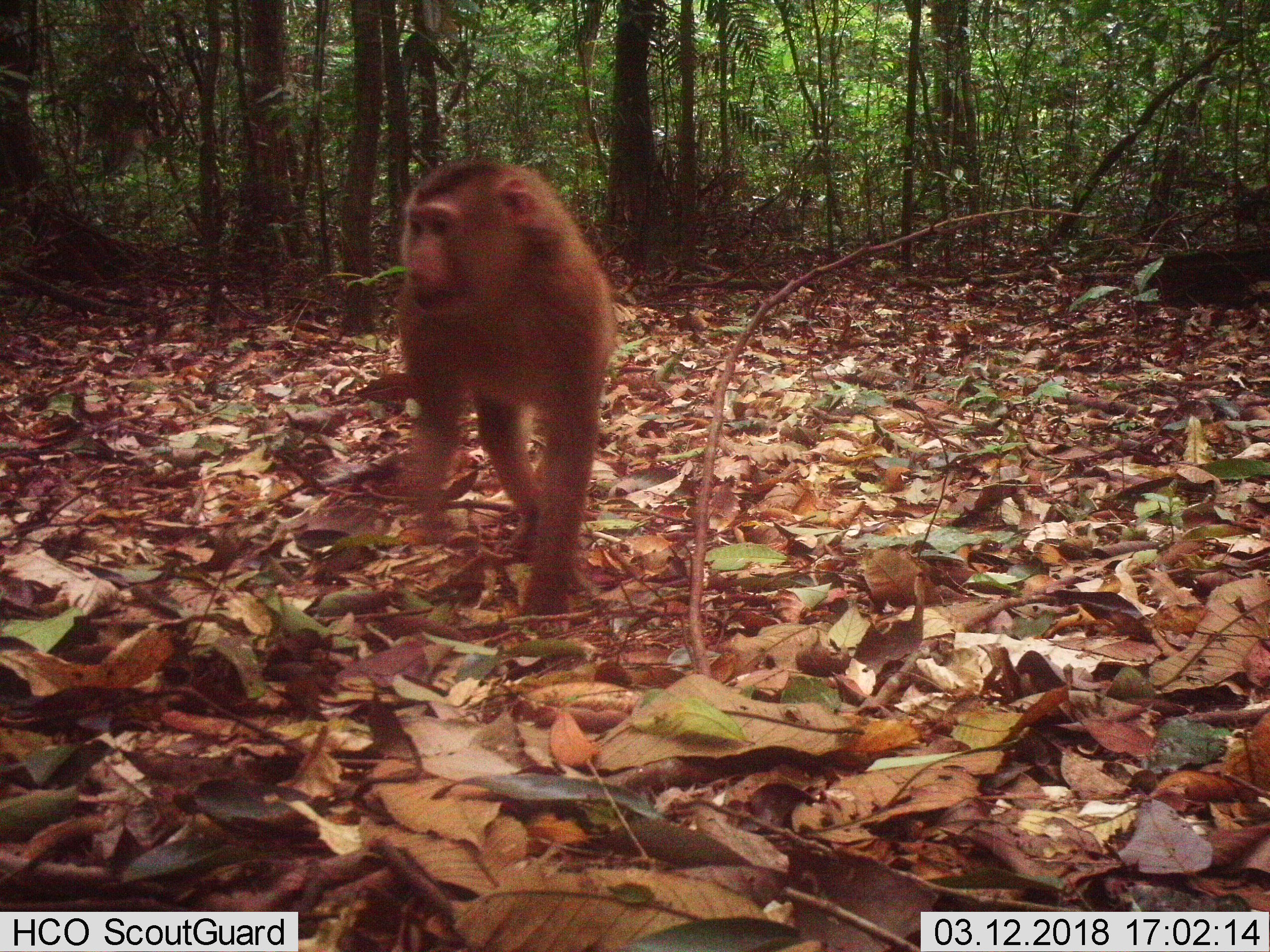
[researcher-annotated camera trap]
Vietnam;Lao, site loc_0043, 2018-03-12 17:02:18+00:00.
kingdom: Animalia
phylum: Chordata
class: Mammalia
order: Primates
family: Cercopithecidae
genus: Macaca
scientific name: Macaca nemestrina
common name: pig-tailed macaque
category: pig tailed macaque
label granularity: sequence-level